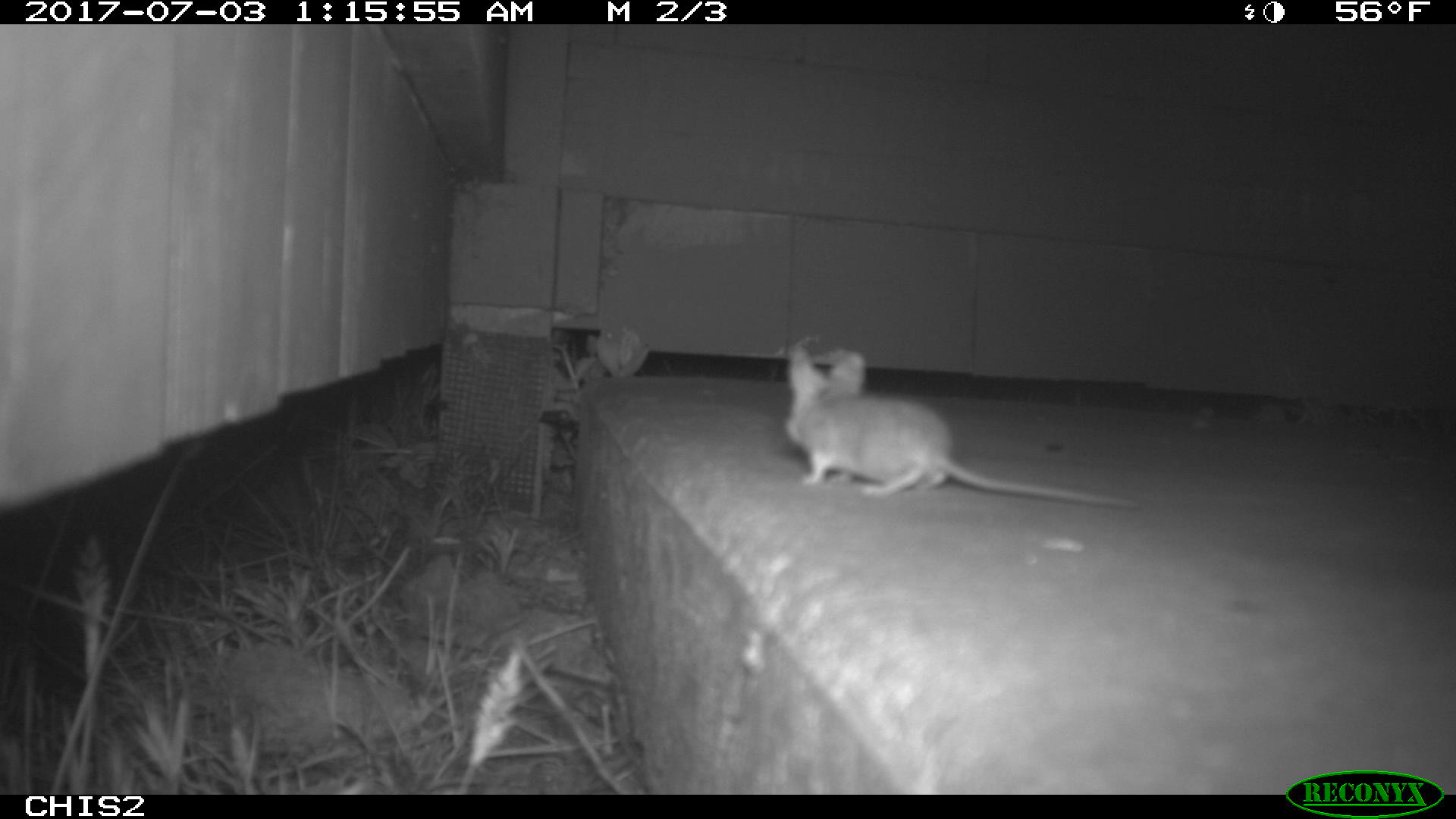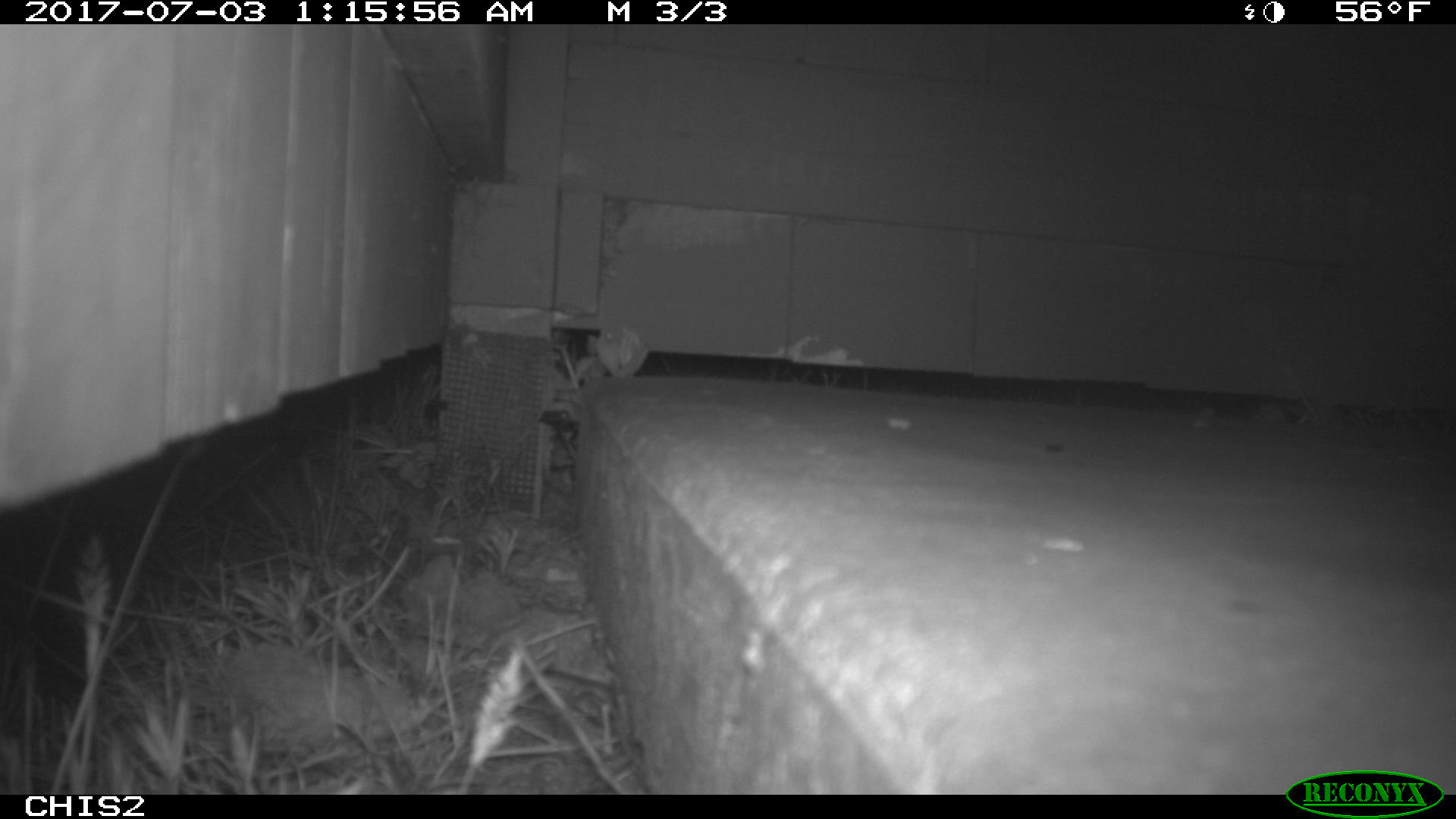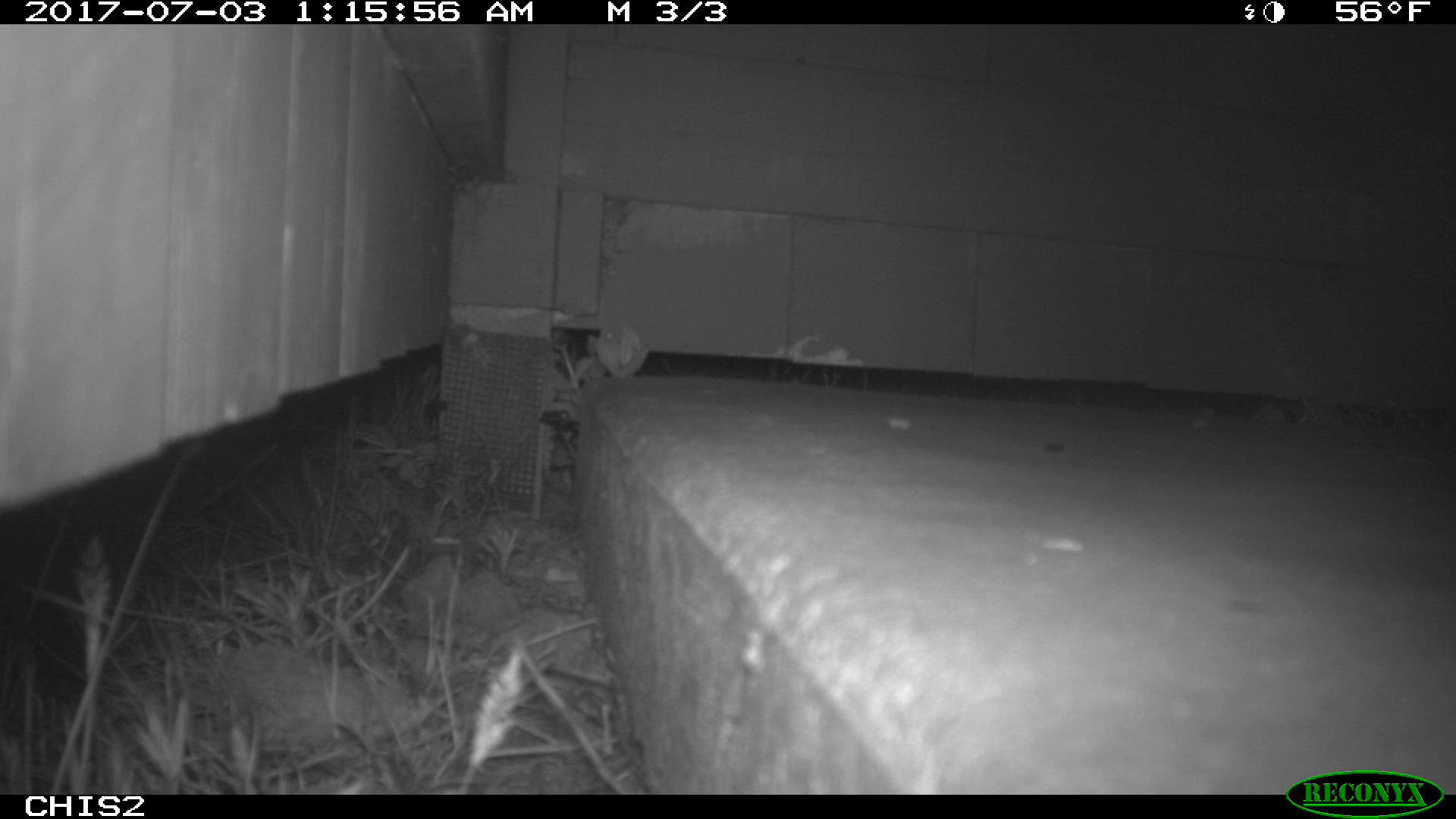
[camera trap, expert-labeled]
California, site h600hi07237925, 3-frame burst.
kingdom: Animalia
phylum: Chordata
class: Mammalia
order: Rodentia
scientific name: Rodentia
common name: rodent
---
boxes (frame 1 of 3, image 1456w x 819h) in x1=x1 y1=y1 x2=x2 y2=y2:
rodent: x1=787 y1=347 x2=1141 y2=507